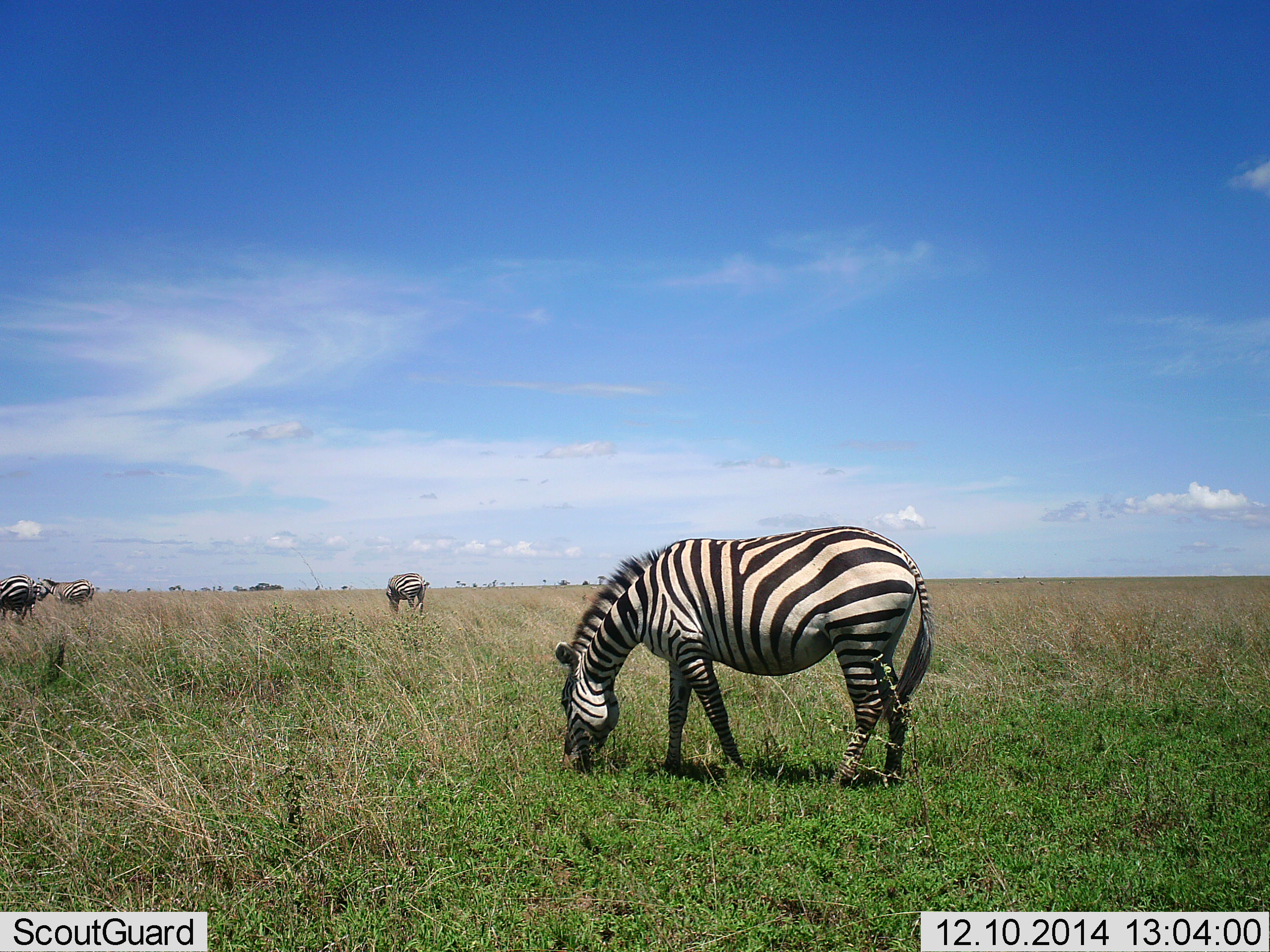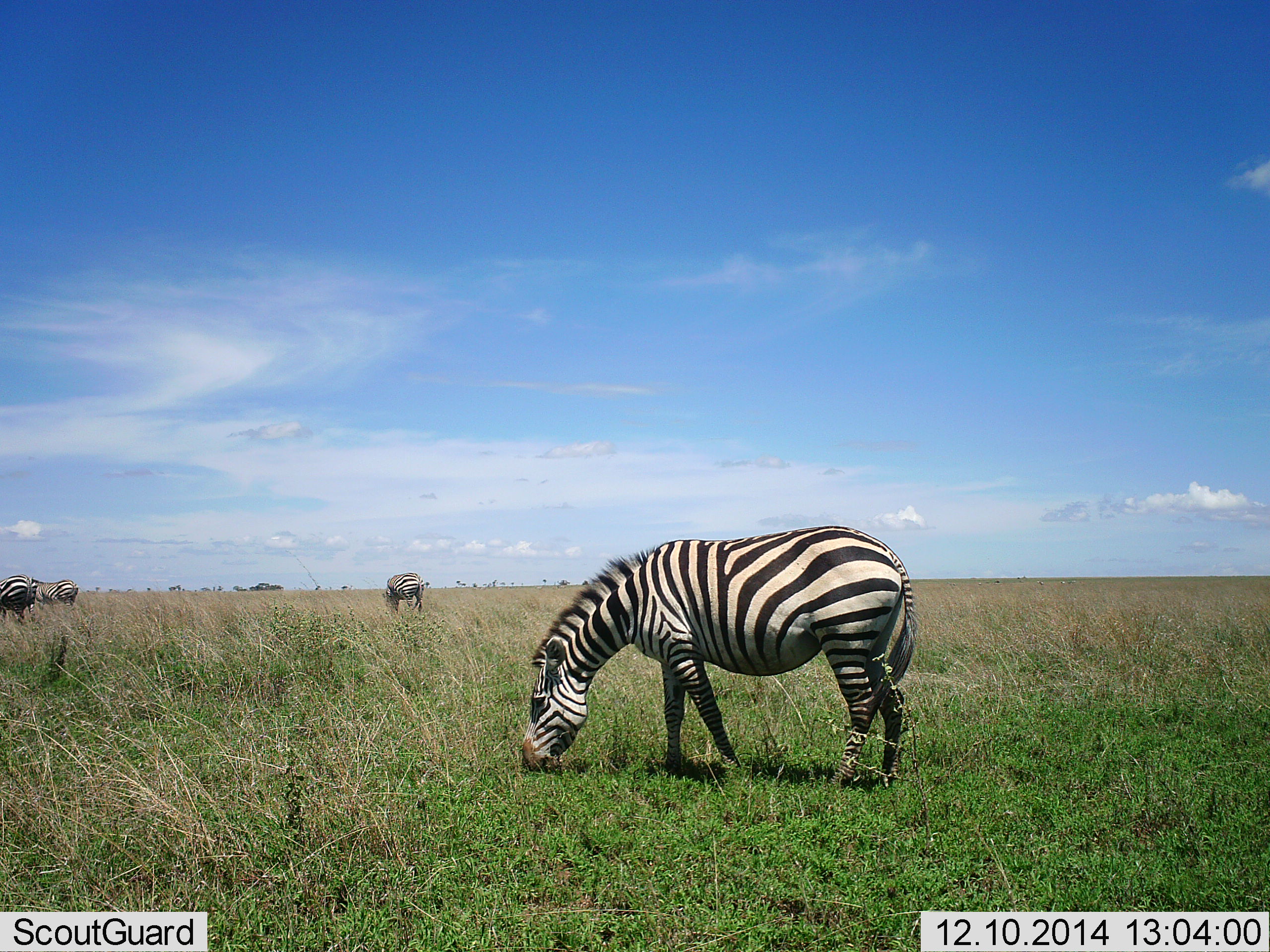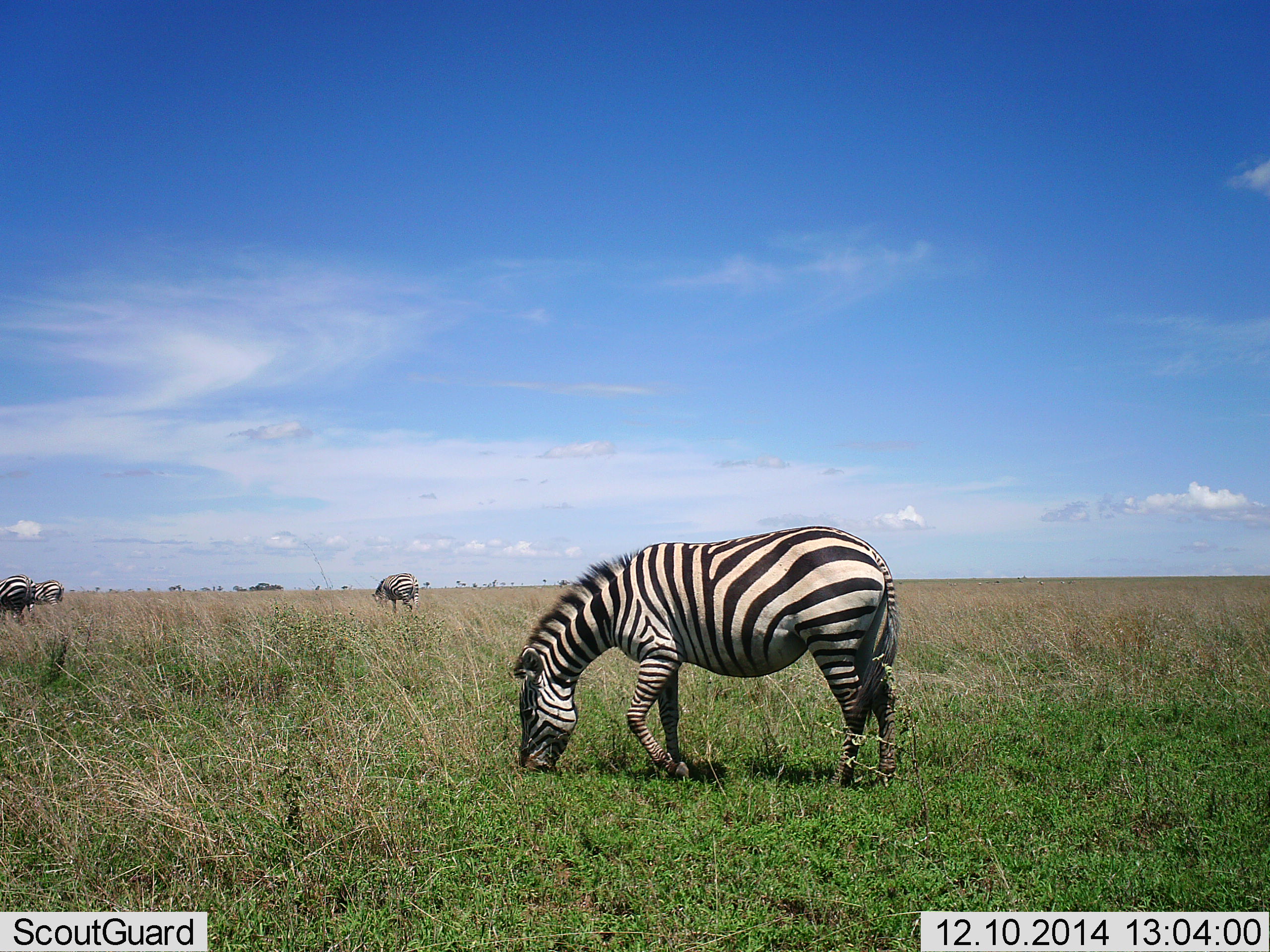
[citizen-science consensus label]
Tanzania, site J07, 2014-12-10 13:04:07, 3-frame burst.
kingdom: Animalia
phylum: Chordata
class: Mammalia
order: Perissodactyla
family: Equidae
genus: Equus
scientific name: Equus quagga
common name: plains zebra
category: zebra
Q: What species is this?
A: Zebra (plains zebra) (Equus quagga).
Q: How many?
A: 4.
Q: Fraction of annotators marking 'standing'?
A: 10%.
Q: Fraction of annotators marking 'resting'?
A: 0%.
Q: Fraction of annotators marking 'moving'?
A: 0%.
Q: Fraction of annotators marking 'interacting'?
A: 0%.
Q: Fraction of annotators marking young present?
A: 0%.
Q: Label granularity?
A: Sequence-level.